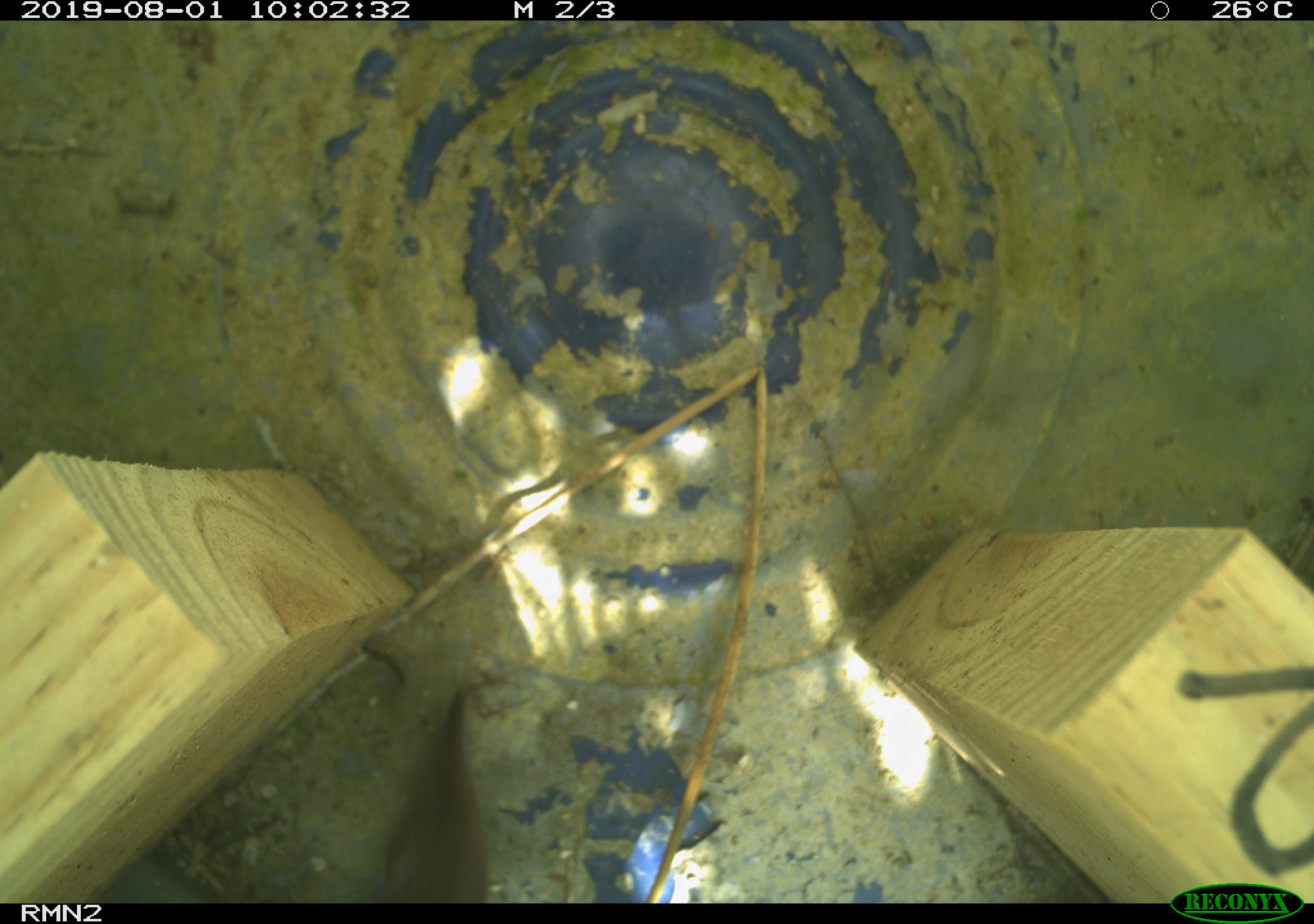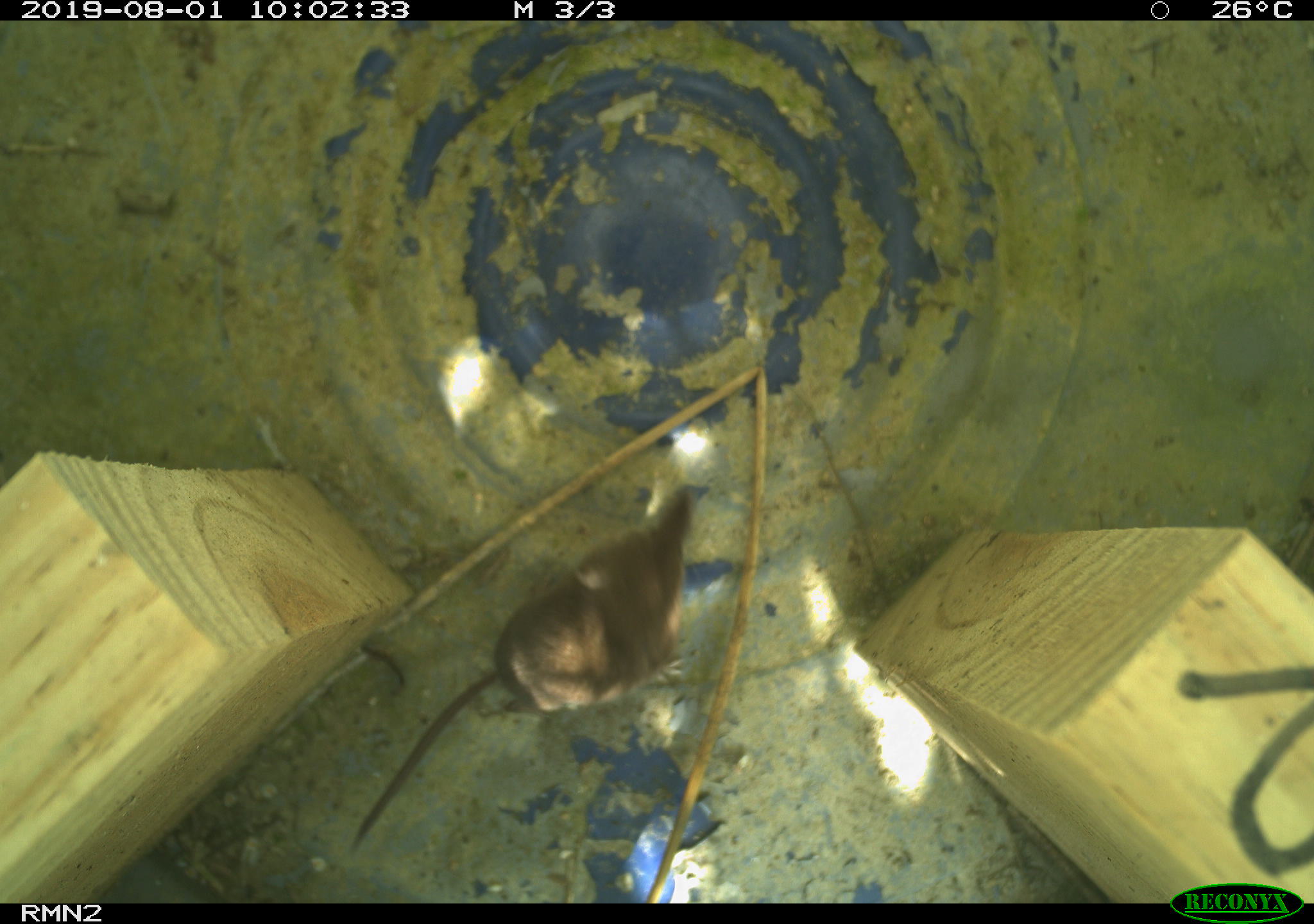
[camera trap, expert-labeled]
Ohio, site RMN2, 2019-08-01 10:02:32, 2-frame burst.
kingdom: Animalia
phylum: Chordata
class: Mammalia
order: Eulipotyphla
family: Soricidae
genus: Sorex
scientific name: Sorex cinereus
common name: masked shrew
Masked shrew (Sorex cinereus).